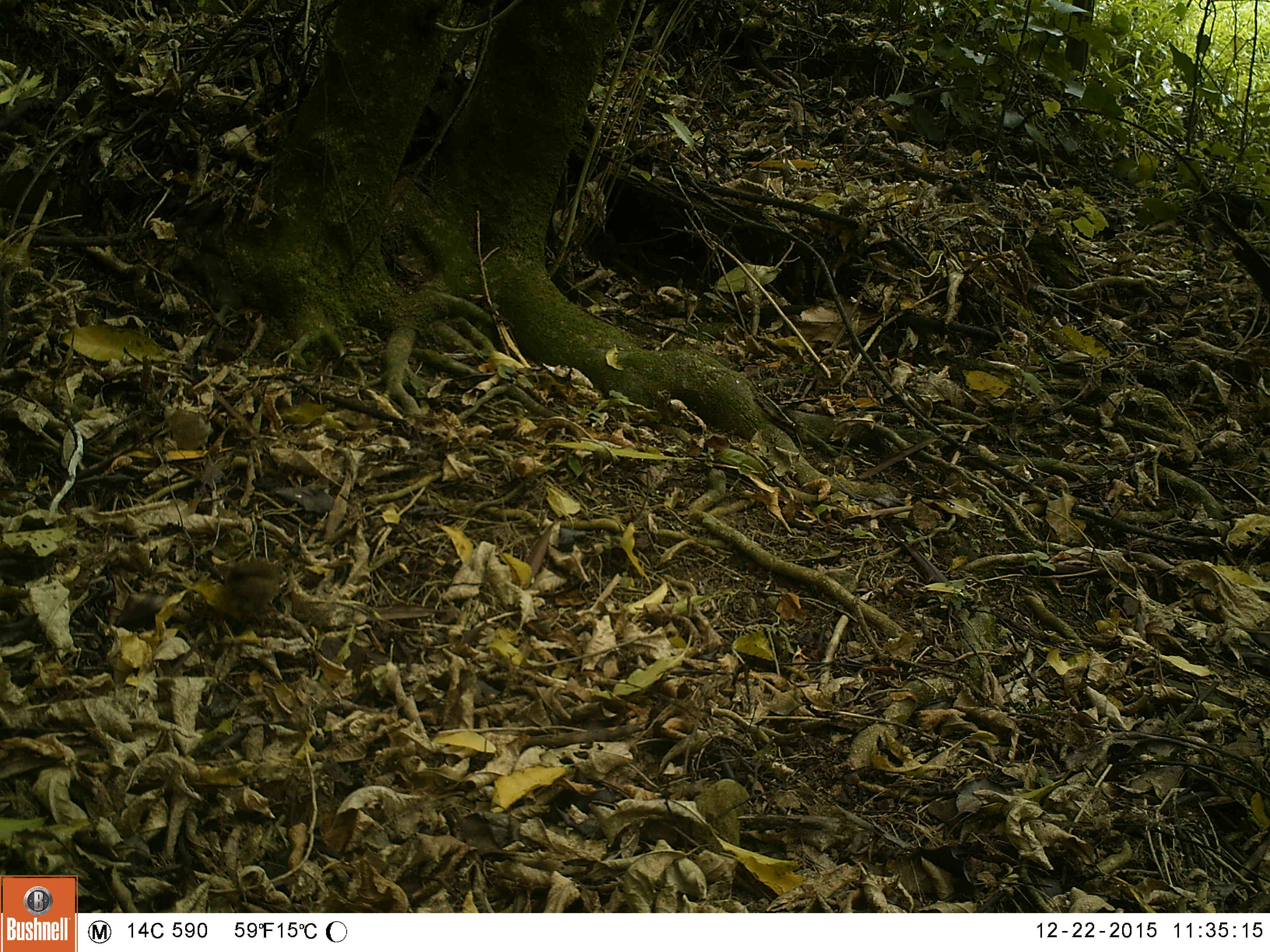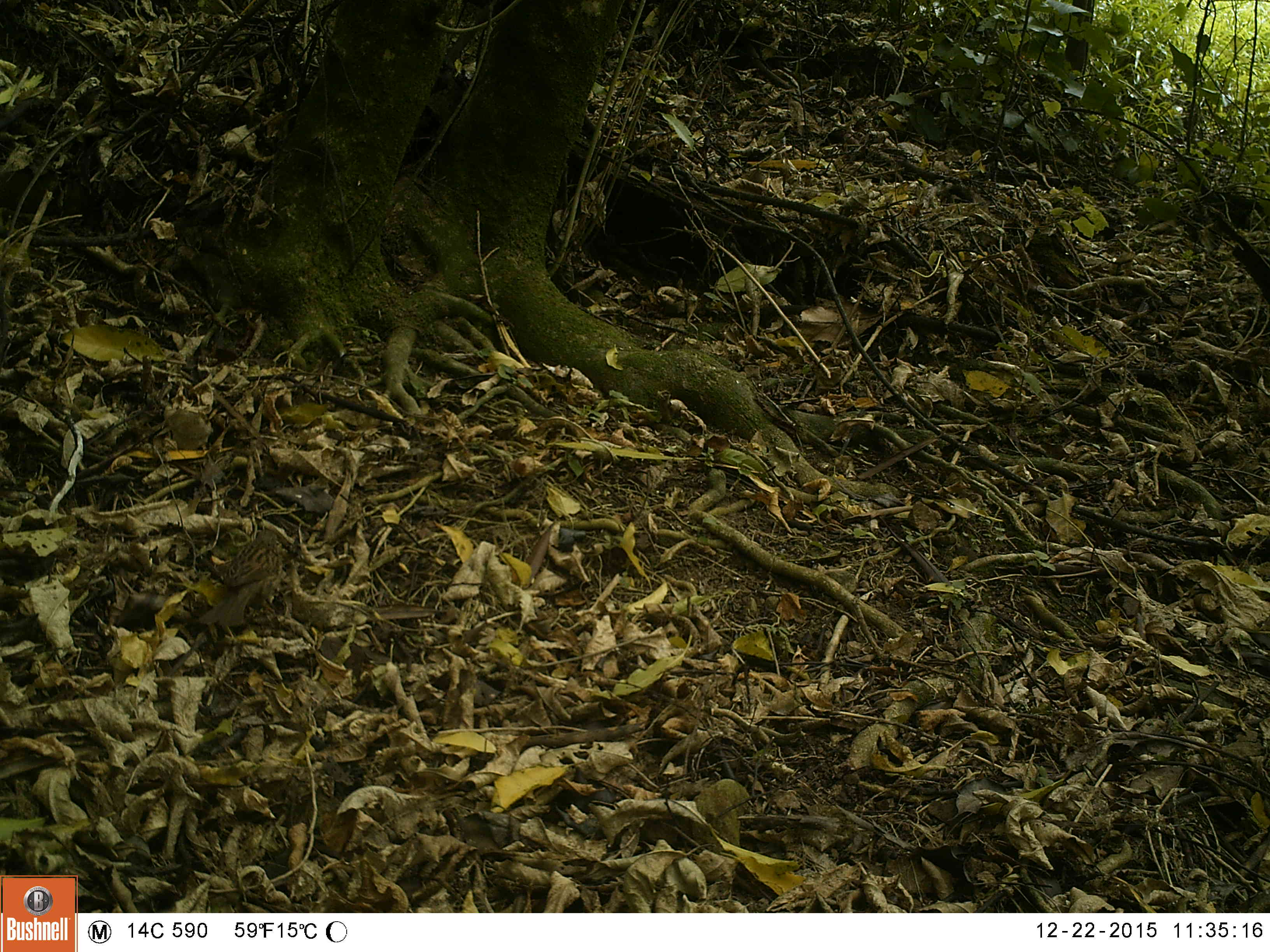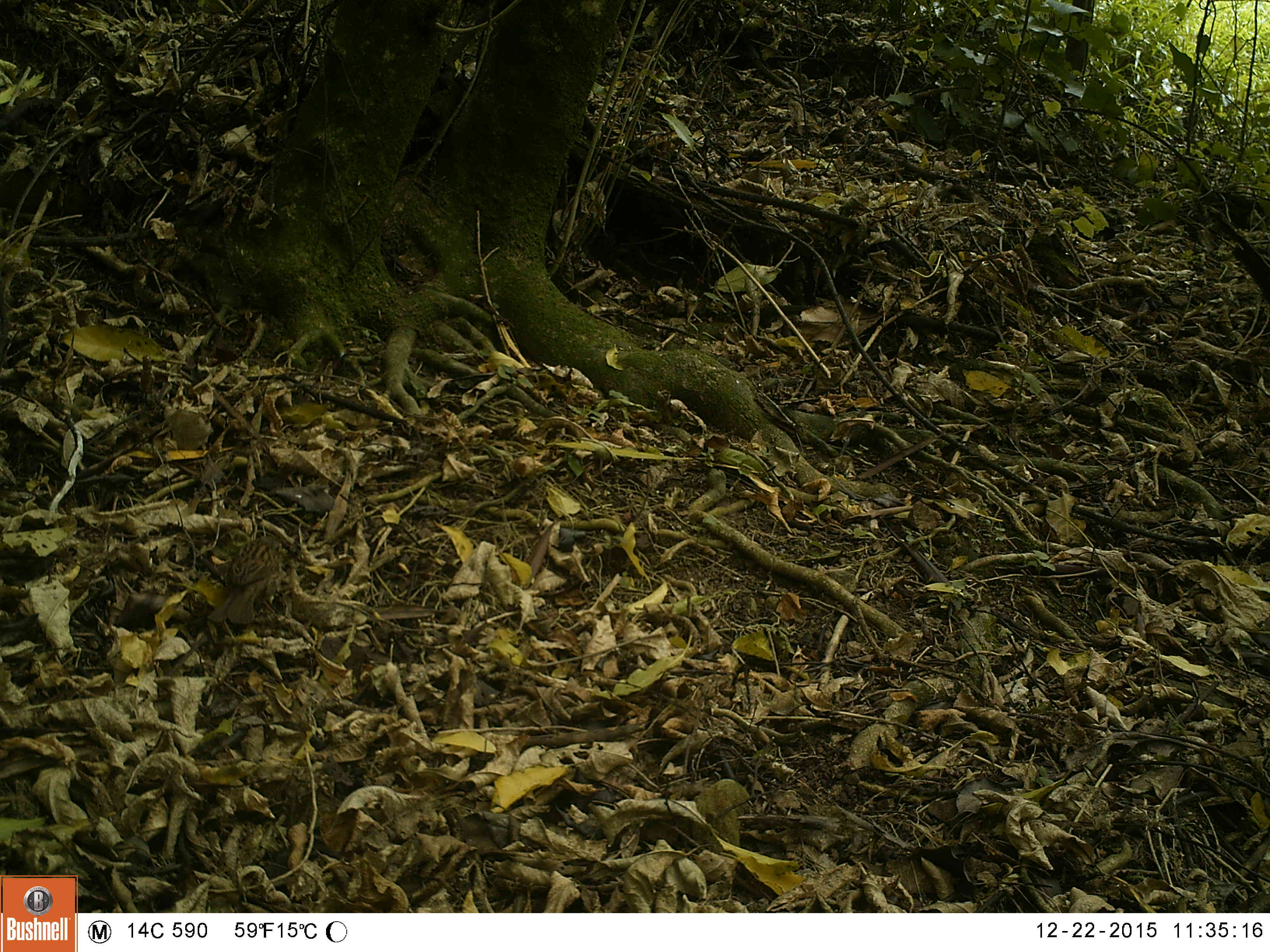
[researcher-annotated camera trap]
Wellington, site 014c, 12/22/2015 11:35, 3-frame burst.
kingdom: Animalia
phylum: Chordata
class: Aves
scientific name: Aves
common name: bird